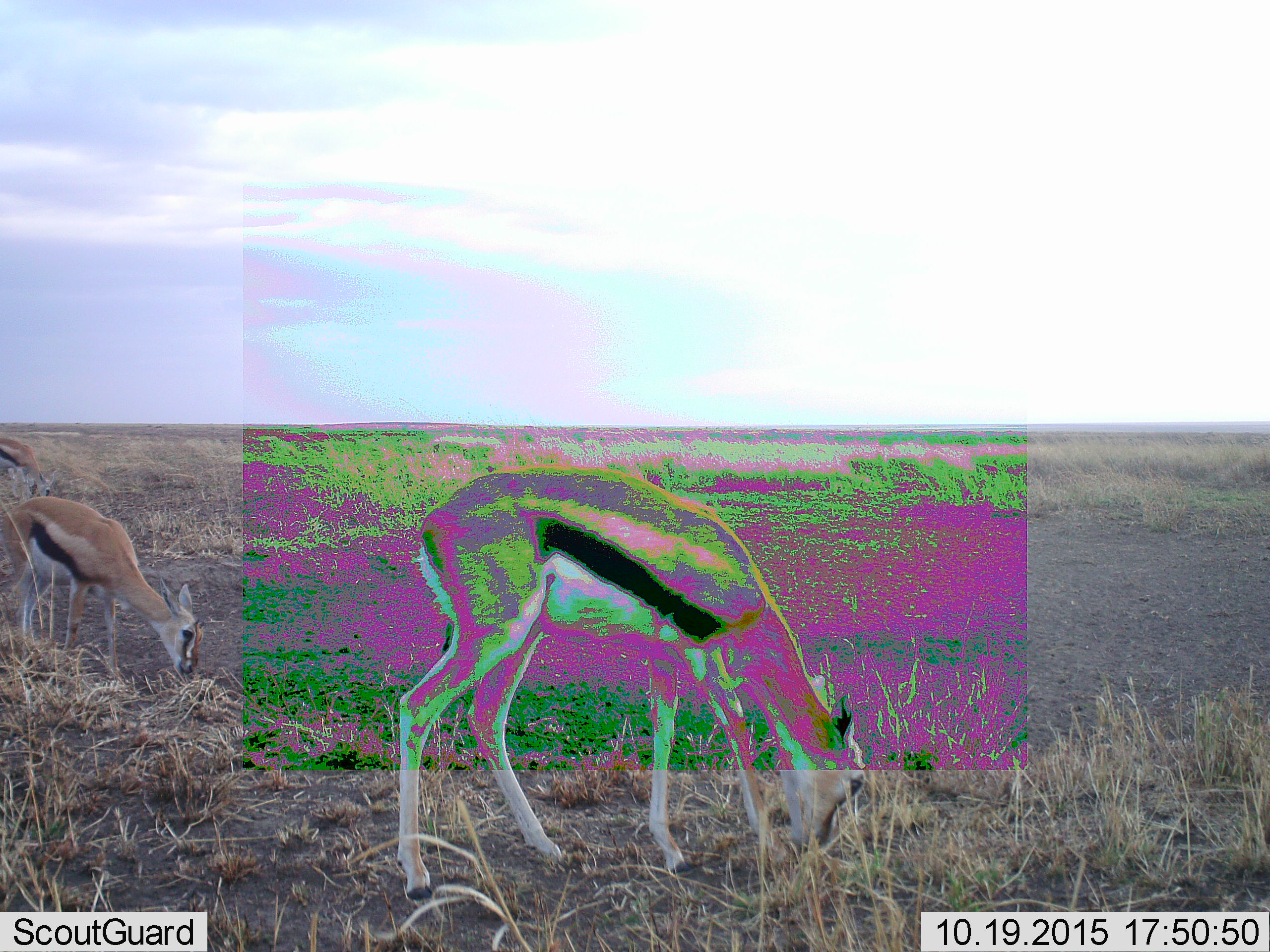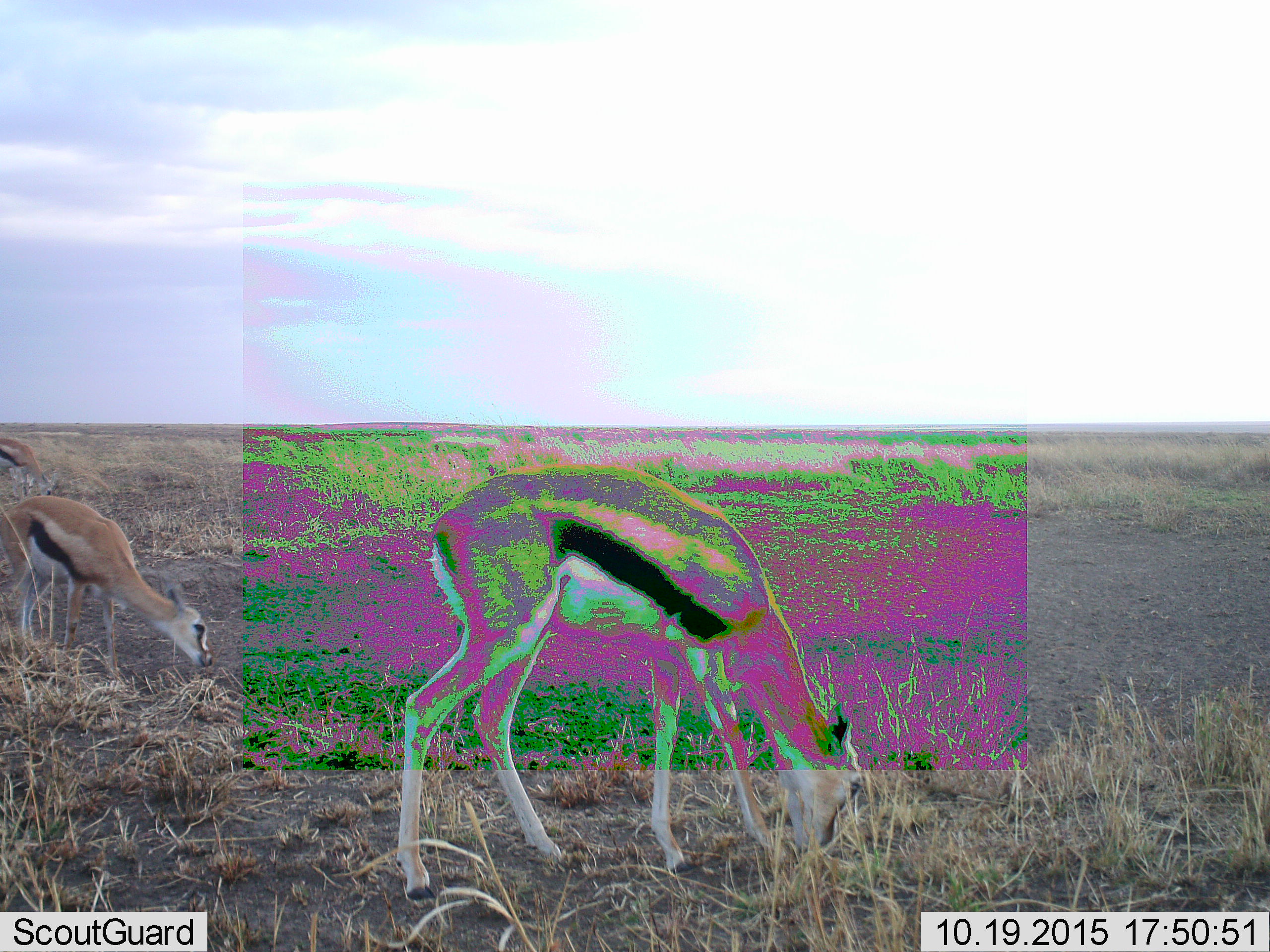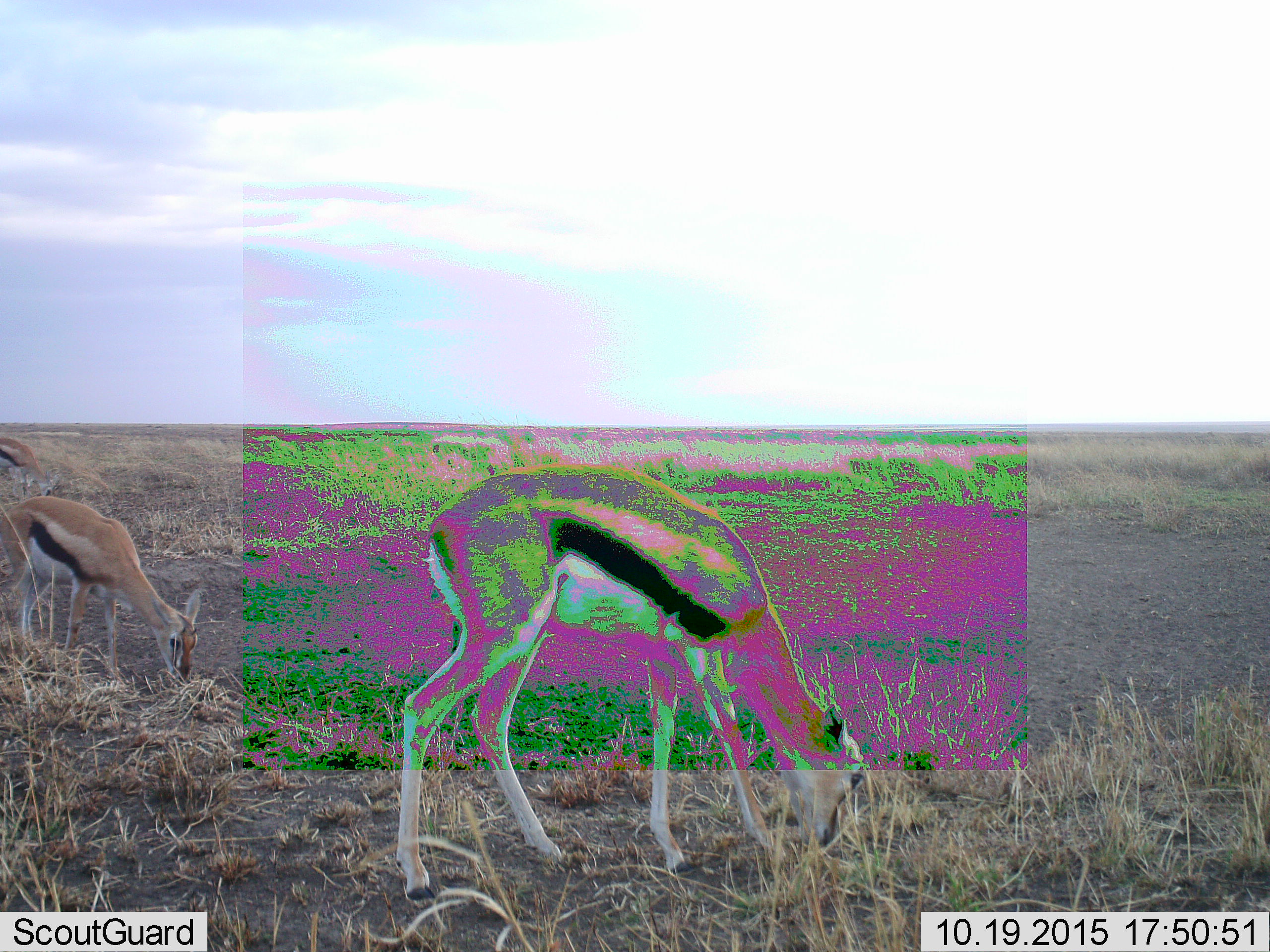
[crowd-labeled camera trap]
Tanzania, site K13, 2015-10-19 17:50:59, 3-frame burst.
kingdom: Animalia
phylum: Chordata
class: Mammalia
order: Artiodactyla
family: Bovidae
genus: Eudorcas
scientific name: Eudorcas thomsonii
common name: thomson's gazelle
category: gazellethomsons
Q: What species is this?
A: Gazellethomsons (thomson's gazelle) (Eudorcas thomsonii).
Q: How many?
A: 3.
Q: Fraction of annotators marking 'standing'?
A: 20%.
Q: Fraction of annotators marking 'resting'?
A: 0%.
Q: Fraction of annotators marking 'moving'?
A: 0%.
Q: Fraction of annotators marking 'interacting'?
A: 0%.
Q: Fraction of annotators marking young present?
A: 40%.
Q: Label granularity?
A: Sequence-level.